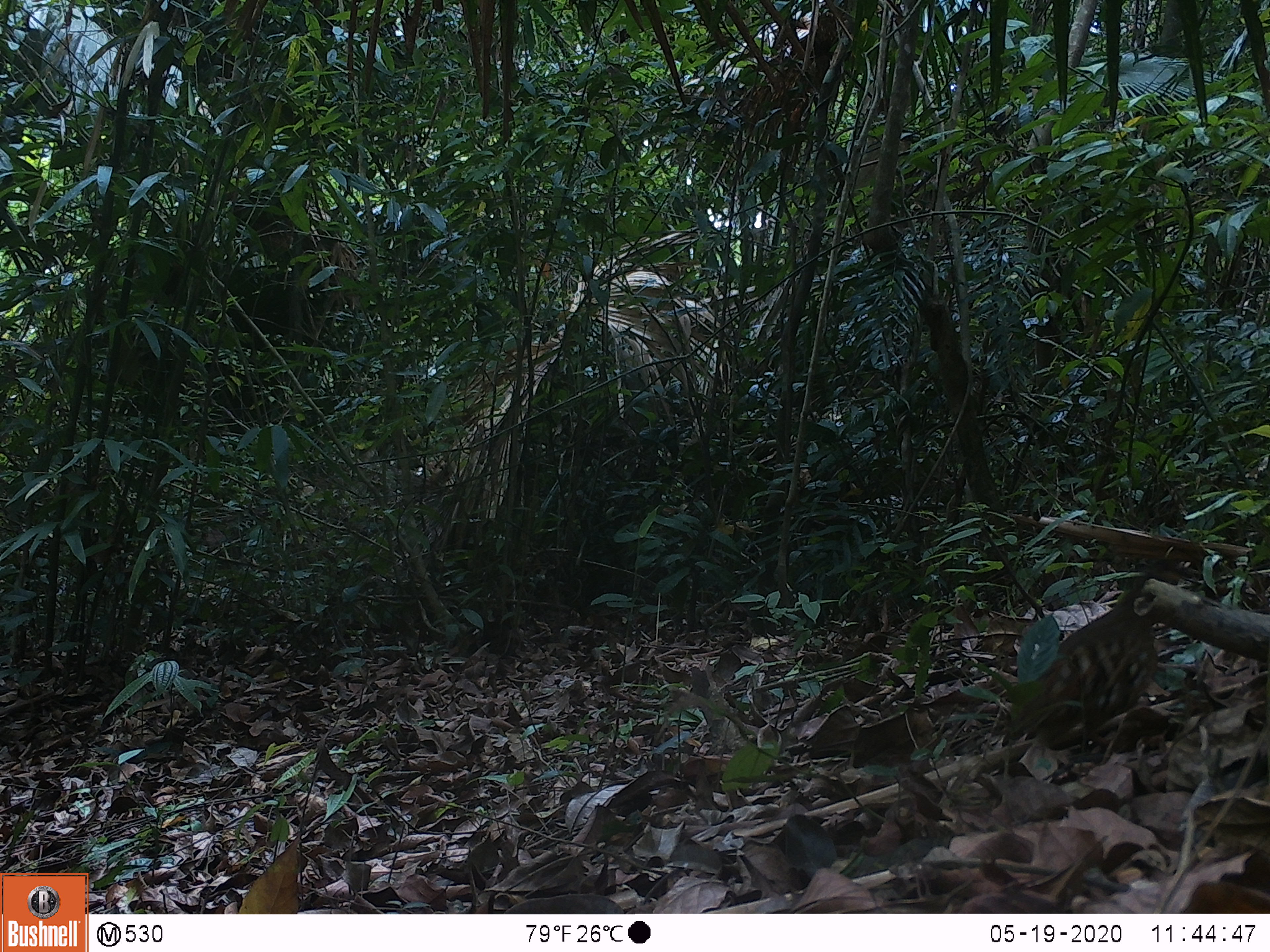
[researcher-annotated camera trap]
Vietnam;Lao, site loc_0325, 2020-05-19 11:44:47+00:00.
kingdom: Animalia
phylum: Chordata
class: Aves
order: Galliformes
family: Phasianidae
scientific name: Phasianidae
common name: partridge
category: unidentified partridge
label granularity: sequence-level